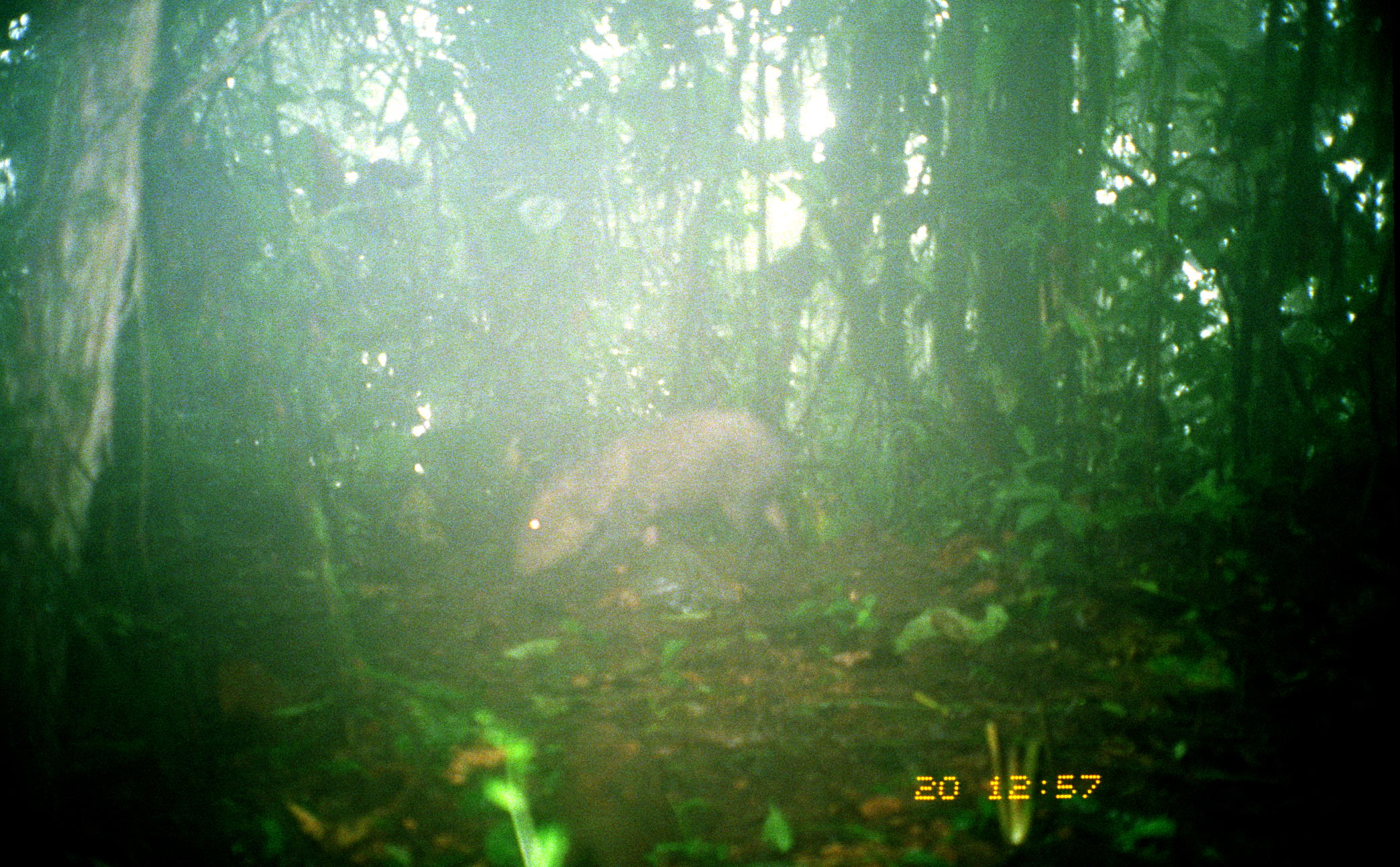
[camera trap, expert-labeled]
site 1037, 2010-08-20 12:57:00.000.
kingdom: Animalia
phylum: Chordata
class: Mammalia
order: Artiodactyla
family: Tayassuidae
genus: Pecari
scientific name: Pecari tajacu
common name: collared peccary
Pecari tajacu (collared peccary).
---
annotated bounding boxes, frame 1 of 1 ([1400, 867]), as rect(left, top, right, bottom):
pecari tajacu: rect(513, 404, 795, 585)